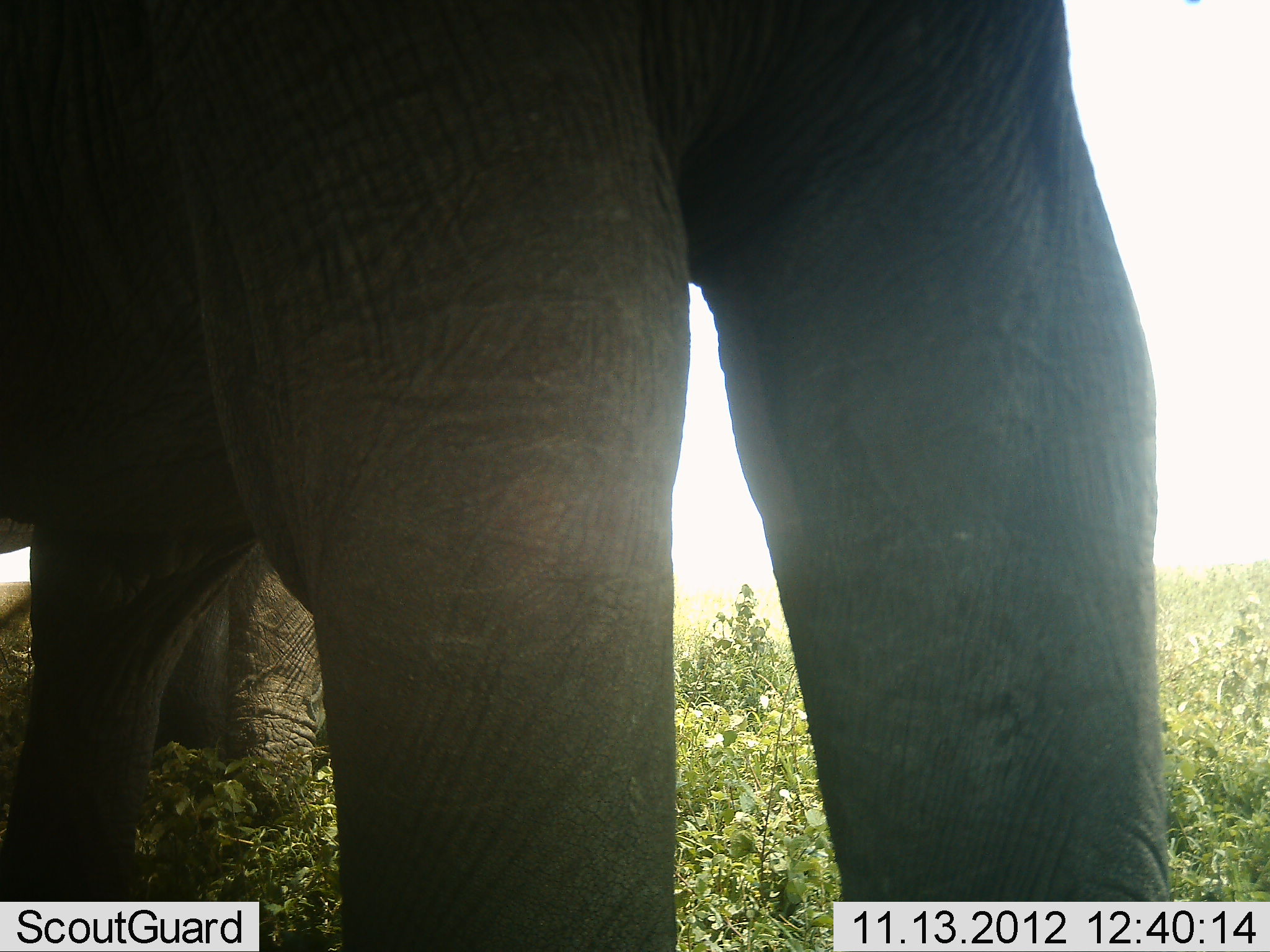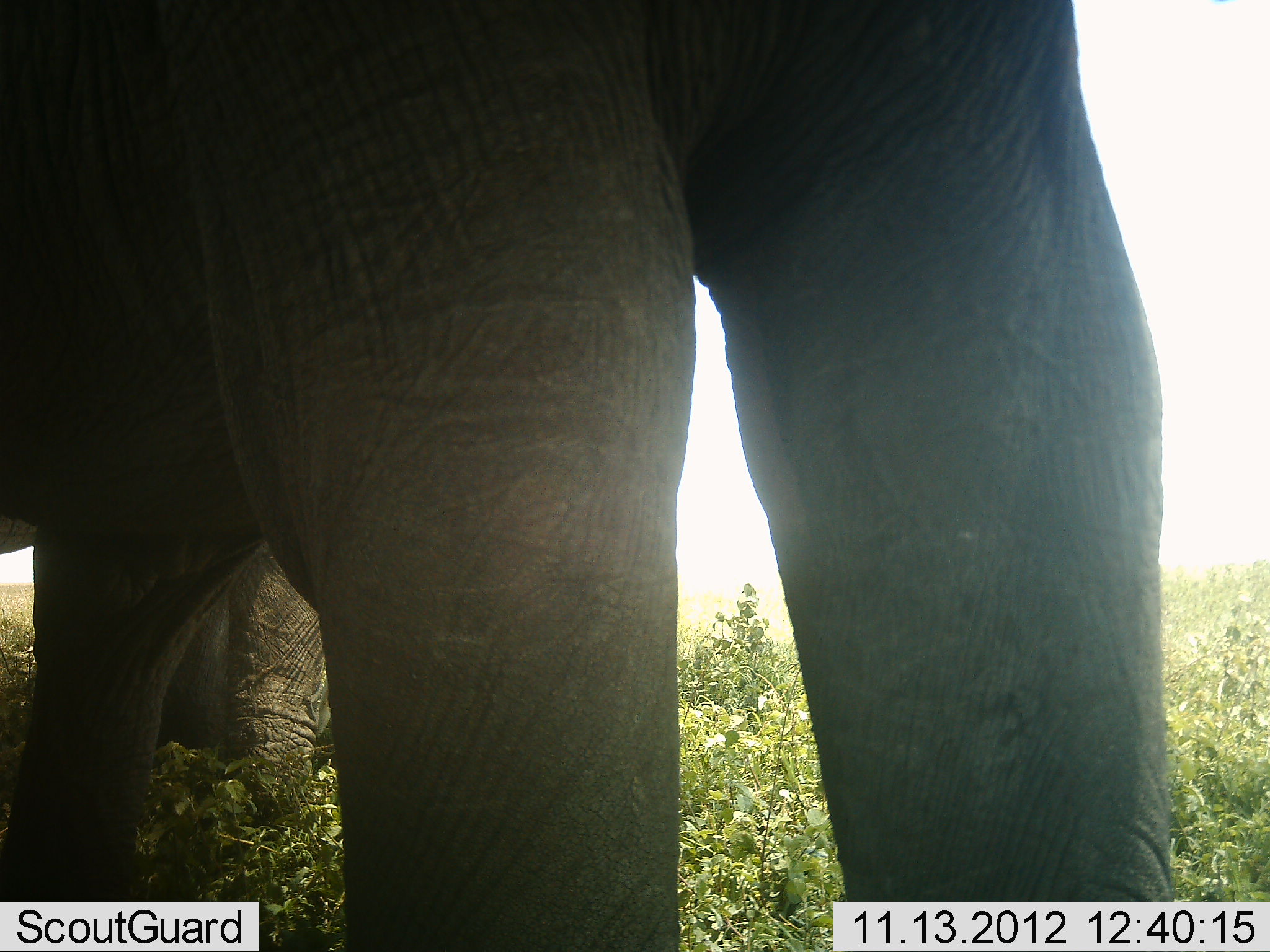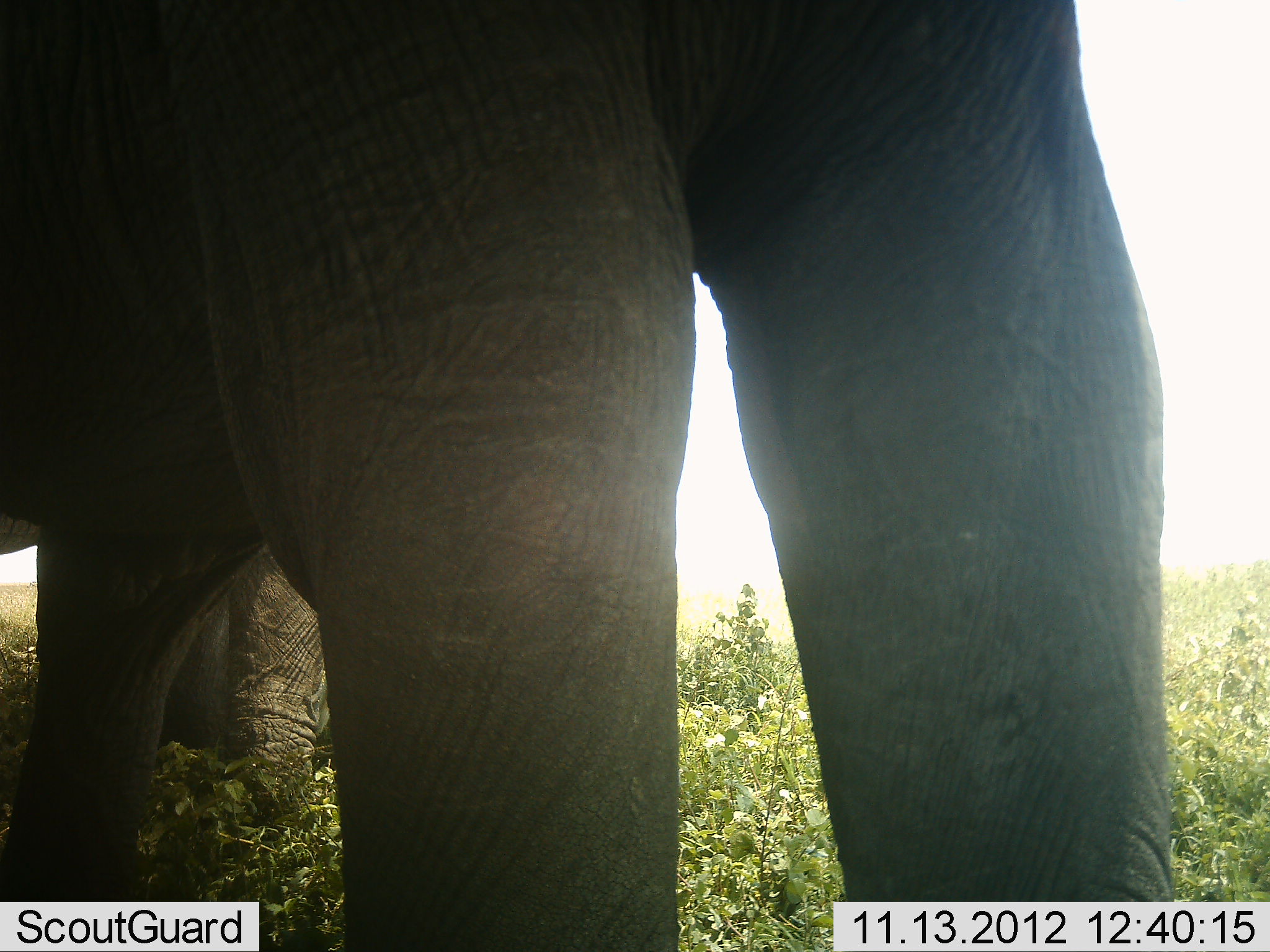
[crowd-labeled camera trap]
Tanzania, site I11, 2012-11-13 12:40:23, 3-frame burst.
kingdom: Animalia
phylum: Chordata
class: Mammalia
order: Proboscidea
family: Elephantidae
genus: Loxodonta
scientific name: Loxodonta africana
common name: african bush elephant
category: elephant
Elephant (african bush elephant) (Loxodonta africana), count 2. Behavior (volunteer vote fractions): standing 100%, resting 10%, moving 10%, interacting 0%. Young present (vote fraction): 0%. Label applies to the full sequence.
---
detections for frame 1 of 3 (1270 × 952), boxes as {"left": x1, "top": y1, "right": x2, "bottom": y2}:
animal: {"left": 0, "top": 0, "right": 1170, "bottom": 952}; {"left": 2, "top": 501, "right": 363, "bottom": 842}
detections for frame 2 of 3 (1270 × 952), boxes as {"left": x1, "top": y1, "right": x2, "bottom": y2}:
animal: {"left": 0, "top": 0, "right": 1163, "bottom": 950}; {"left": 3, "top": 514, "right": 333, "bottom": 827}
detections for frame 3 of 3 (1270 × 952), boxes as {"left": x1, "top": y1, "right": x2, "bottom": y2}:
animal: {"left": 0, "top": 0, "right": 1163, "bottom": 952}